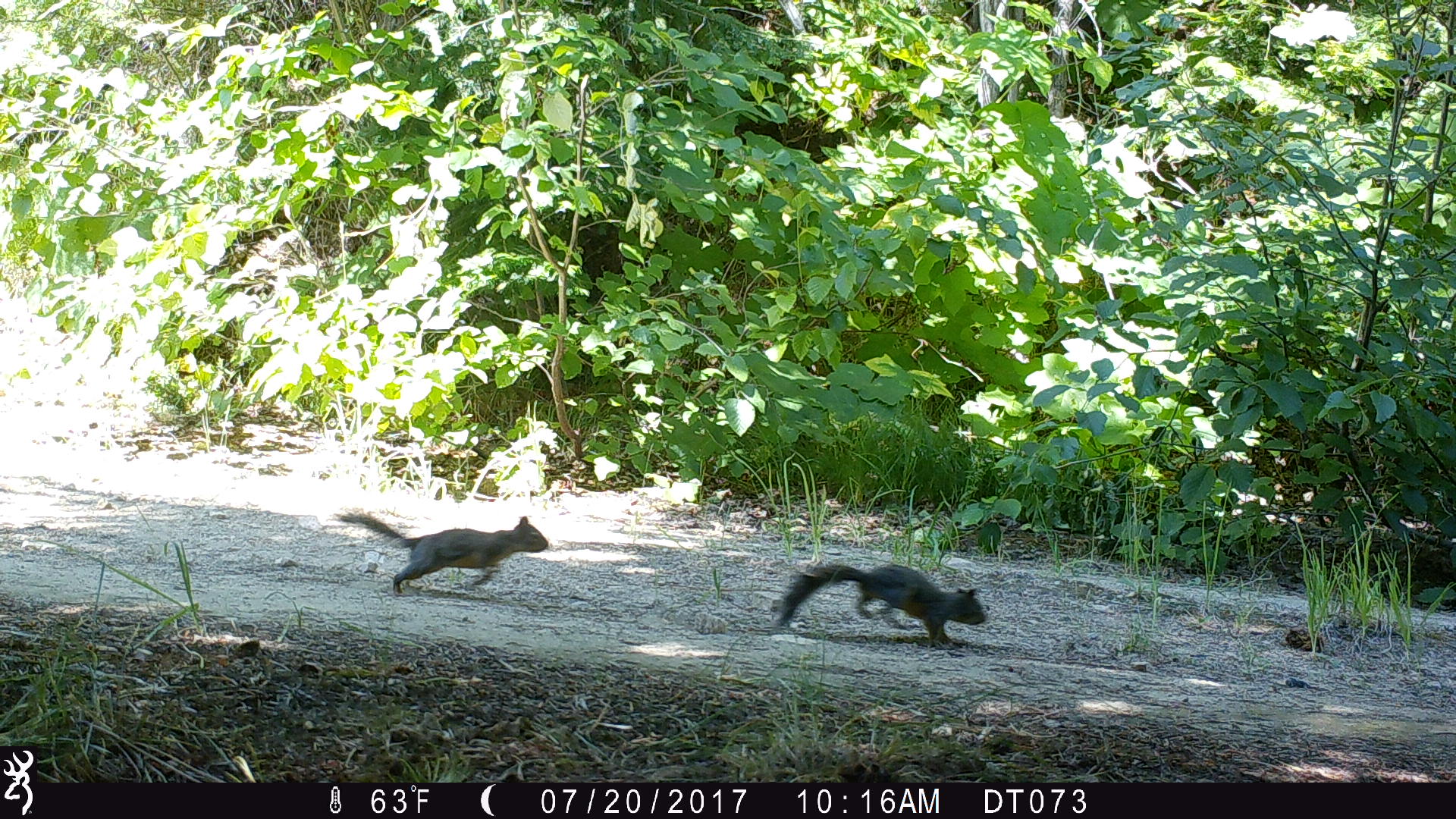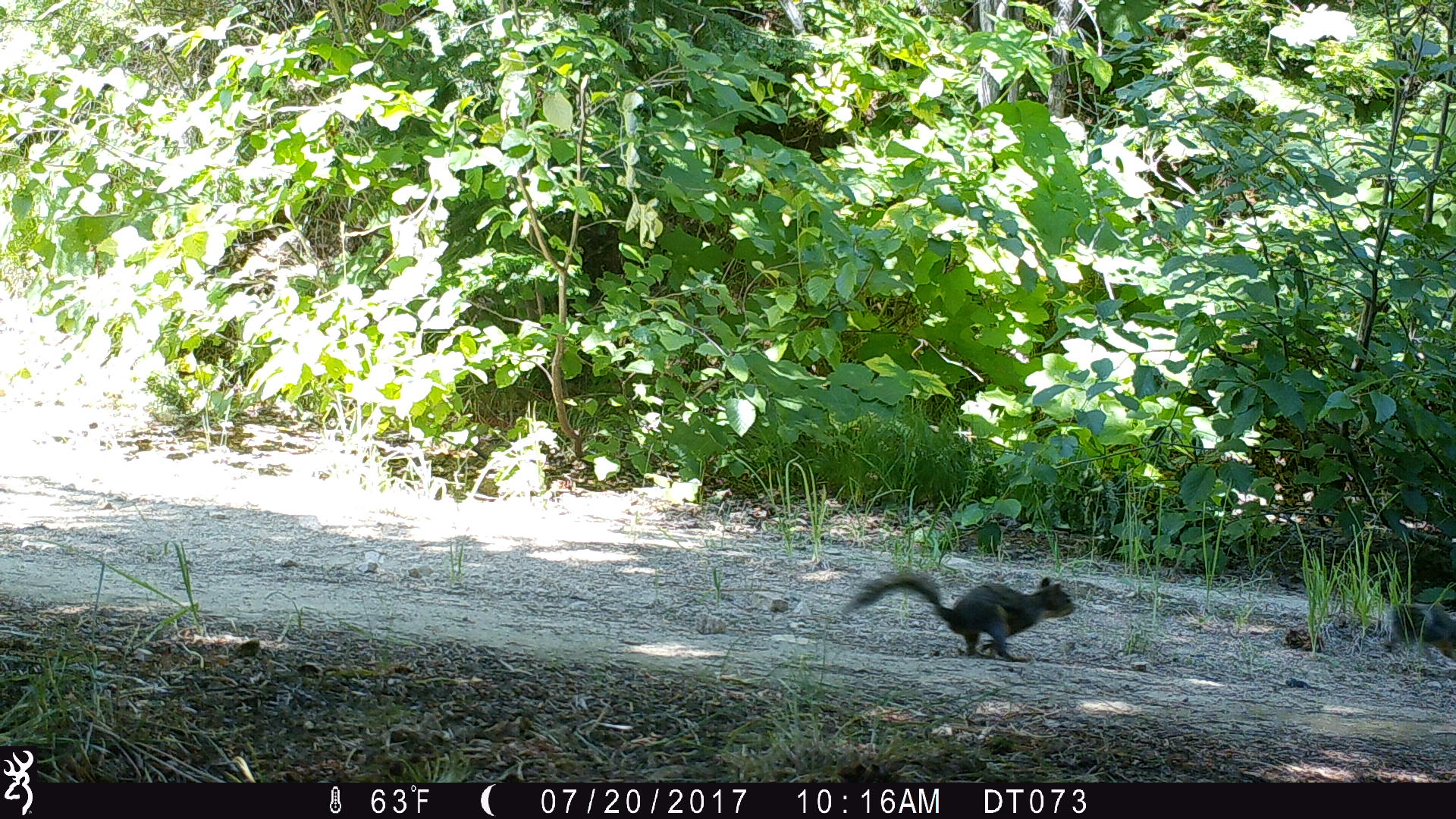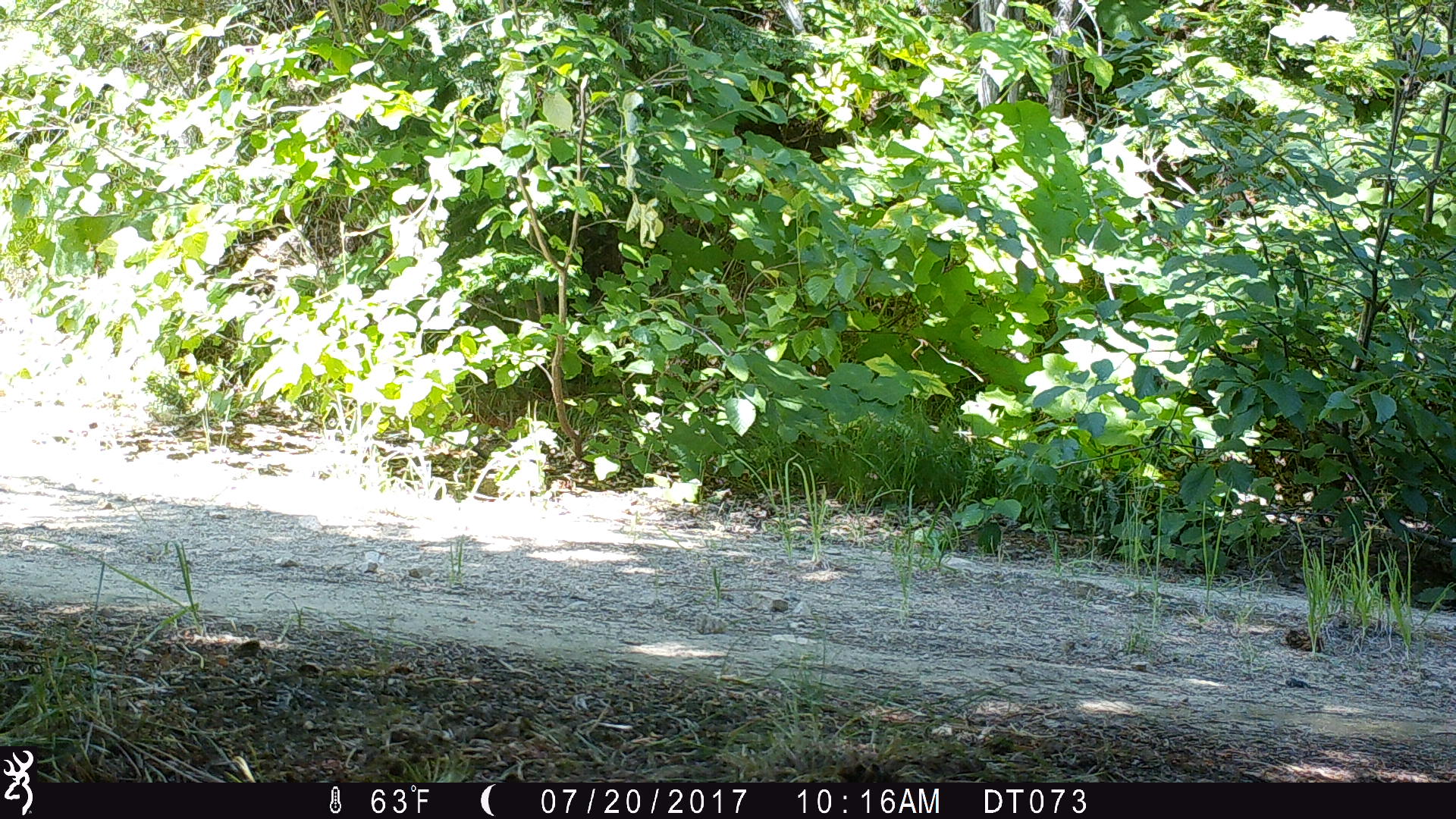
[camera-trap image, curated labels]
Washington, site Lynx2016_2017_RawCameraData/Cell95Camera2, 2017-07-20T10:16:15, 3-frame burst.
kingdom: Animalia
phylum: Chordata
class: Mammalia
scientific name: Mammalia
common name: small mammal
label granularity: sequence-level